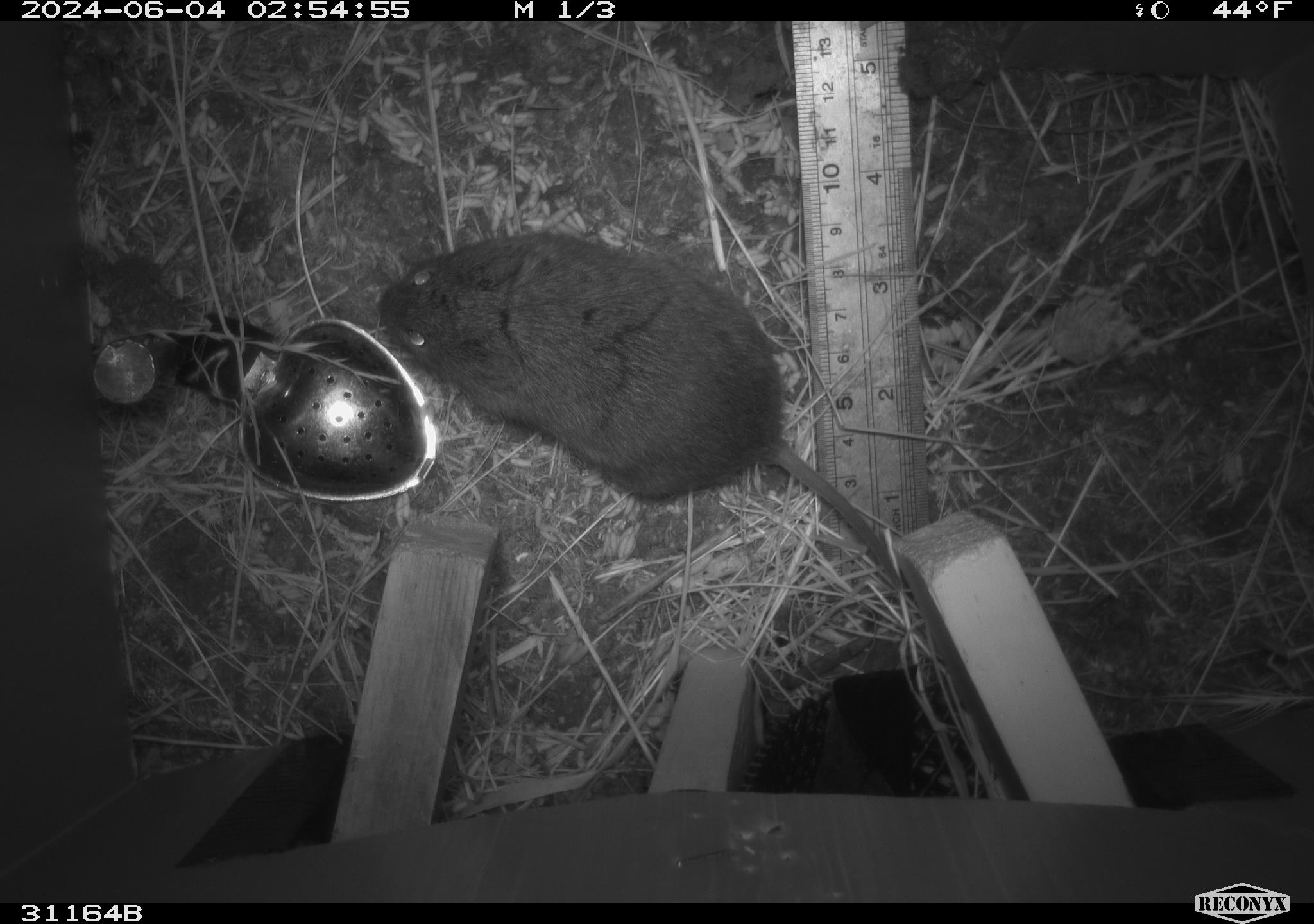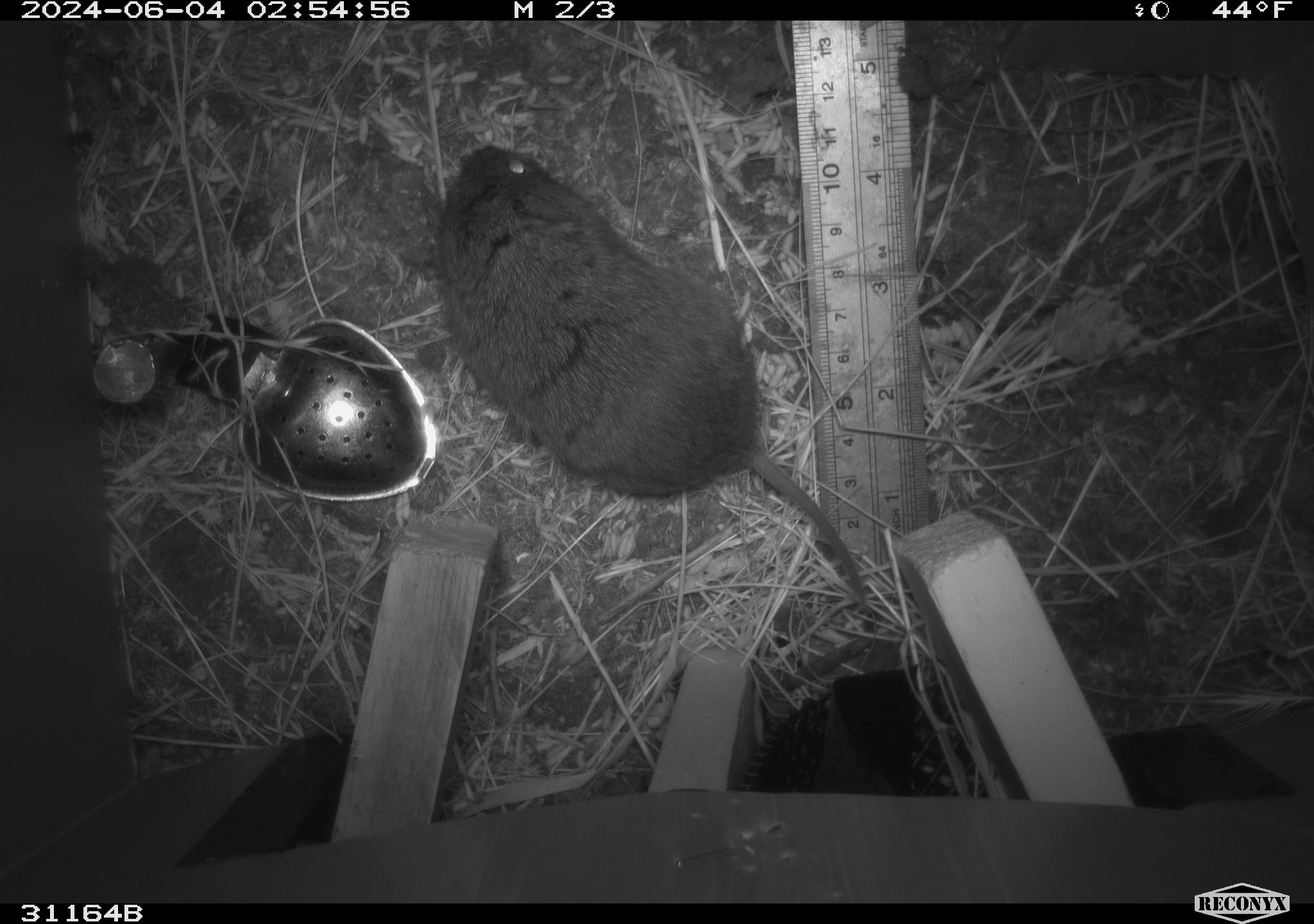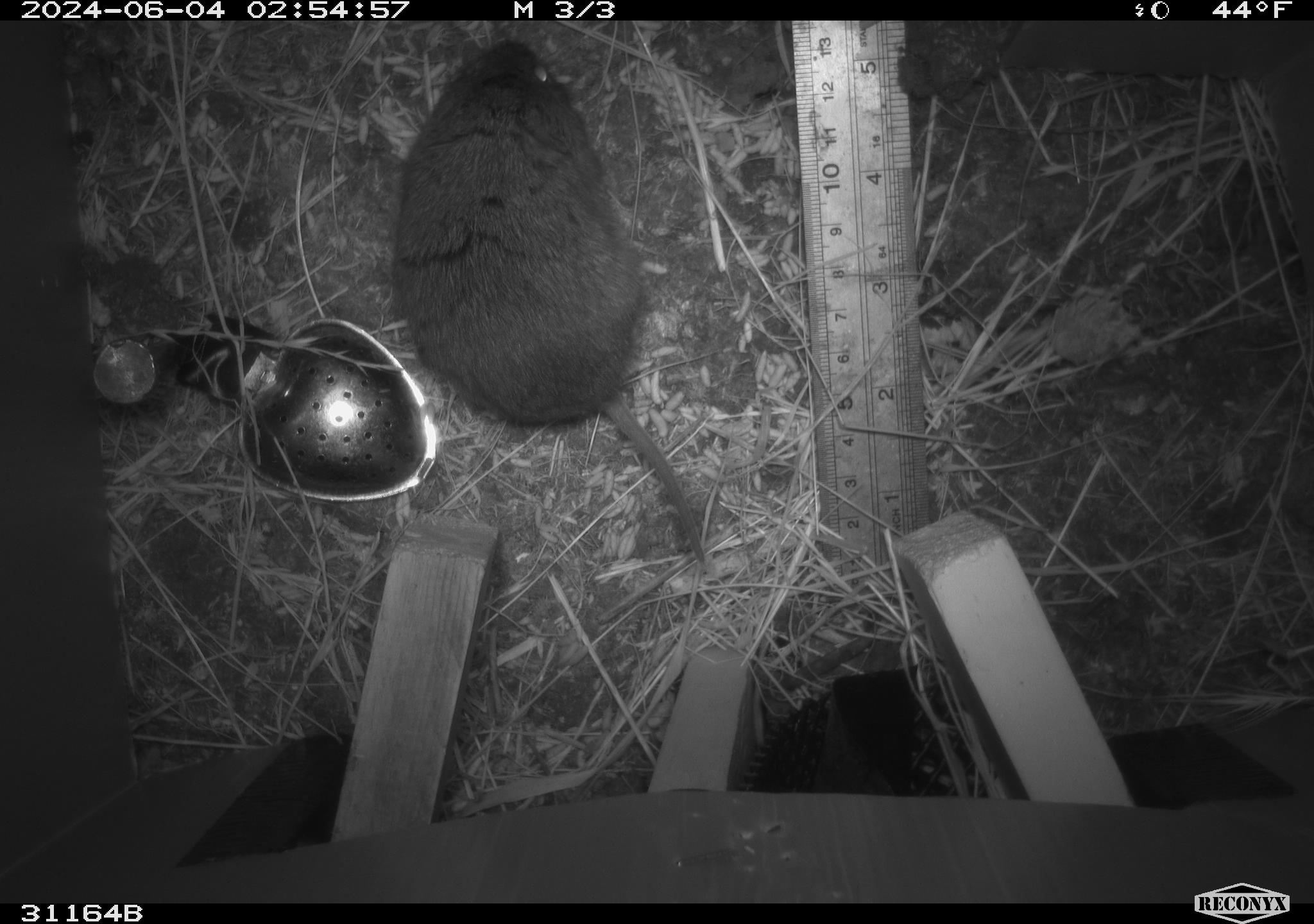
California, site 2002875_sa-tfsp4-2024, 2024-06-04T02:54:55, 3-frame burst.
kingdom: Animalia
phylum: Chordata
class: Mammalia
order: Rodentia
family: Cricetidae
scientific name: Arvicolinae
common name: voles, lemmings, and muskrats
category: arvicolinae subfamily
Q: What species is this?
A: Arvicolinae subfamily (voles, lemmings, and muskrats) (Arvicolinae).